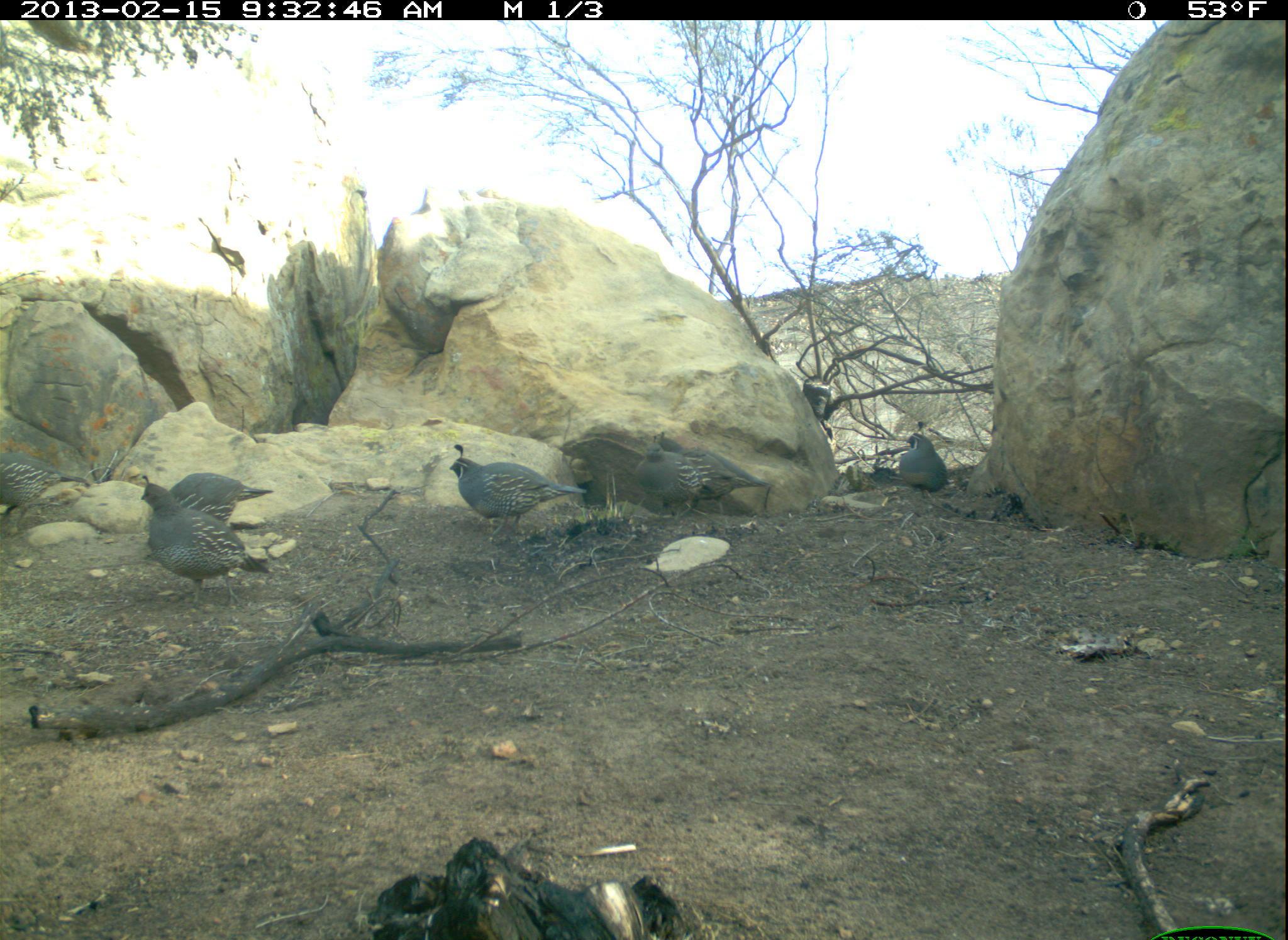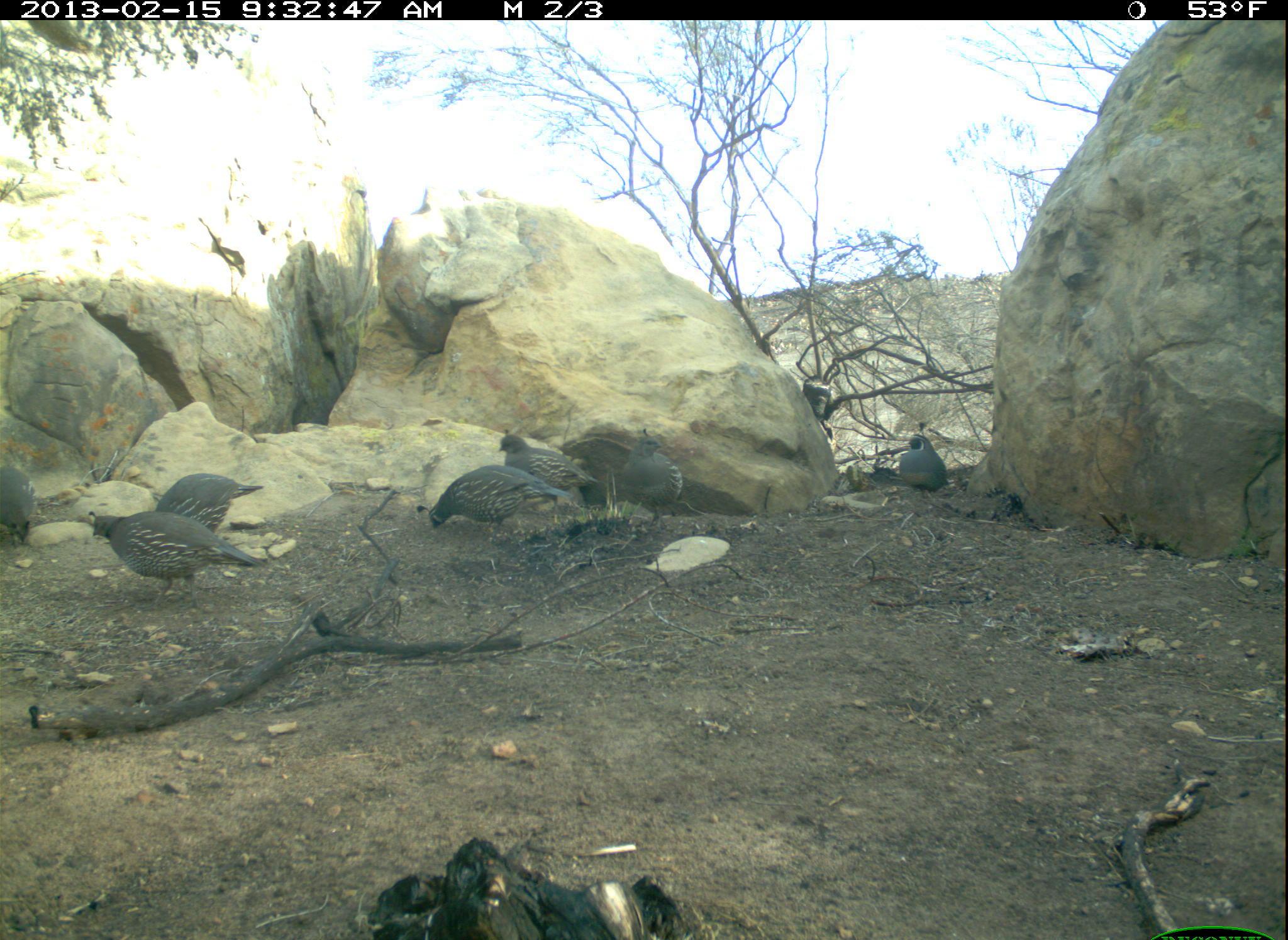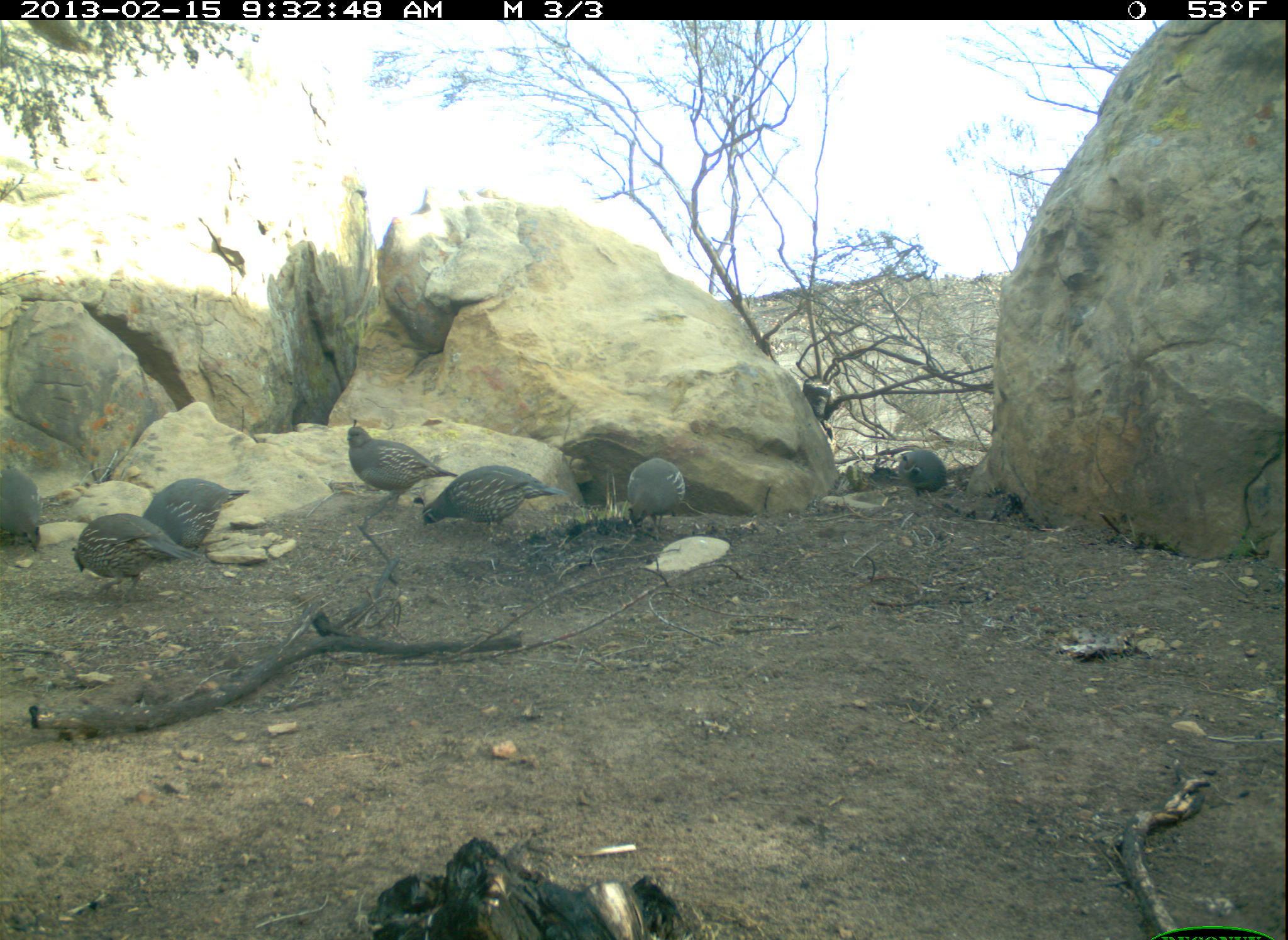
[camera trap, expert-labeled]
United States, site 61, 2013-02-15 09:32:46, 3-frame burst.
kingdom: Animalia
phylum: Chordata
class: Aves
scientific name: Aves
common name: bird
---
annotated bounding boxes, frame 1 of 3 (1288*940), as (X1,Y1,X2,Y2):
bird: (135,470,278,613); (447,439,586,543); (635,434,766,517); (897,420,955,497)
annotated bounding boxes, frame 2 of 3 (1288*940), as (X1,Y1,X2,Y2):
bird: (81,504,272,605); (409,463,580,542); (487,422,604,521); (145,466,272,548); (618,423,691,534); (892,416,954,504); (1,456,50,554)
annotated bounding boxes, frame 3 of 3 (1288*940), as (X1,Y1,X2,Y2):
bird: (327,416,470,519); (55,509,201,598); (404,467,572,543); (135,472,264,554); (612,443,696,549); (0,432,50,581); (889,433,963,507)